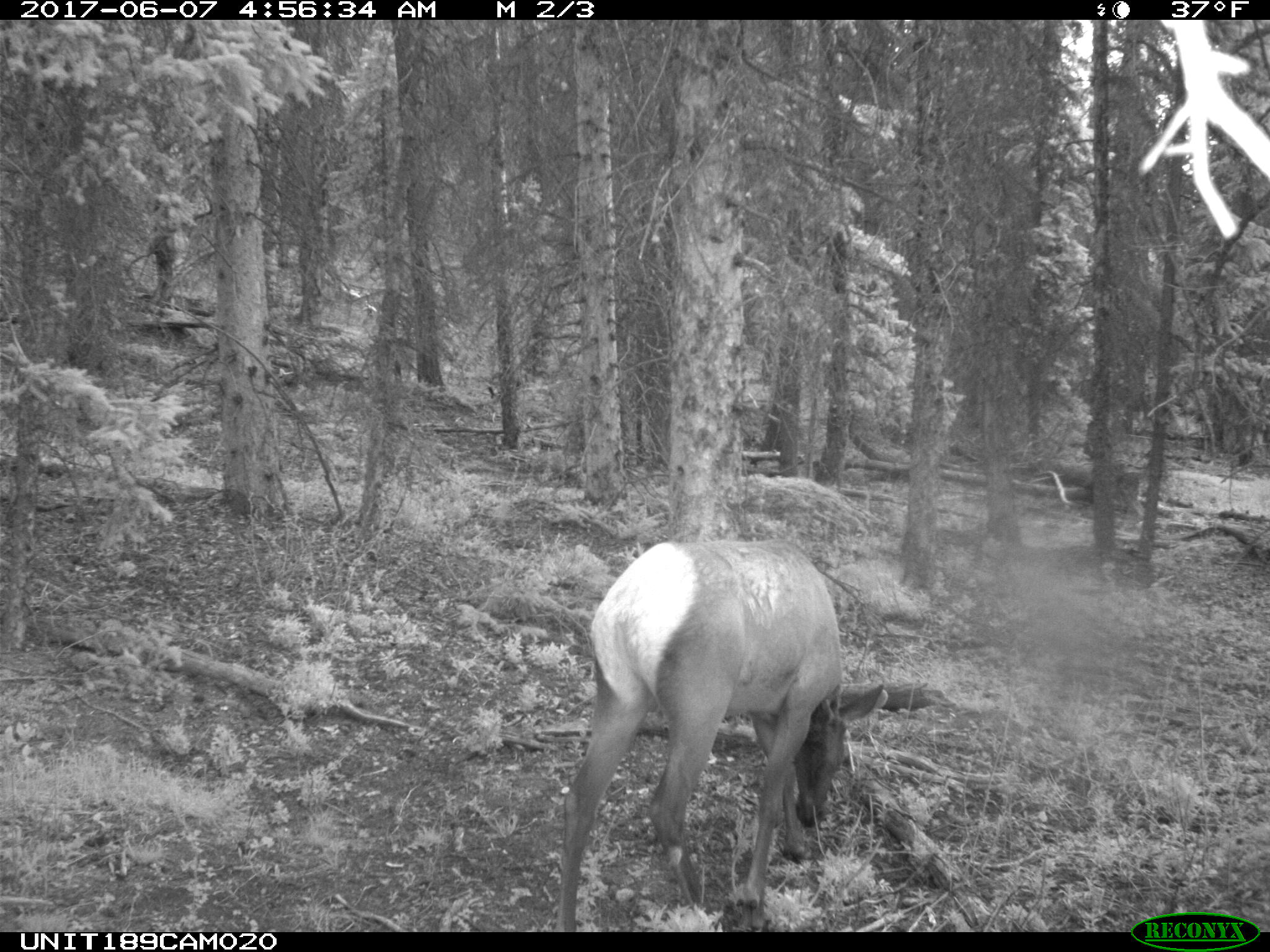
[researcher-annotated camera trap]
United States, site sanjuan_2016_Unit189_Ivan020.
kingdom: Animalia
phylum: Chordata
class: Mammalia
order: Artiodactyla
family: Cervidae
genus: Cervus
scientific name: Cervus elaphus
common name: red deer